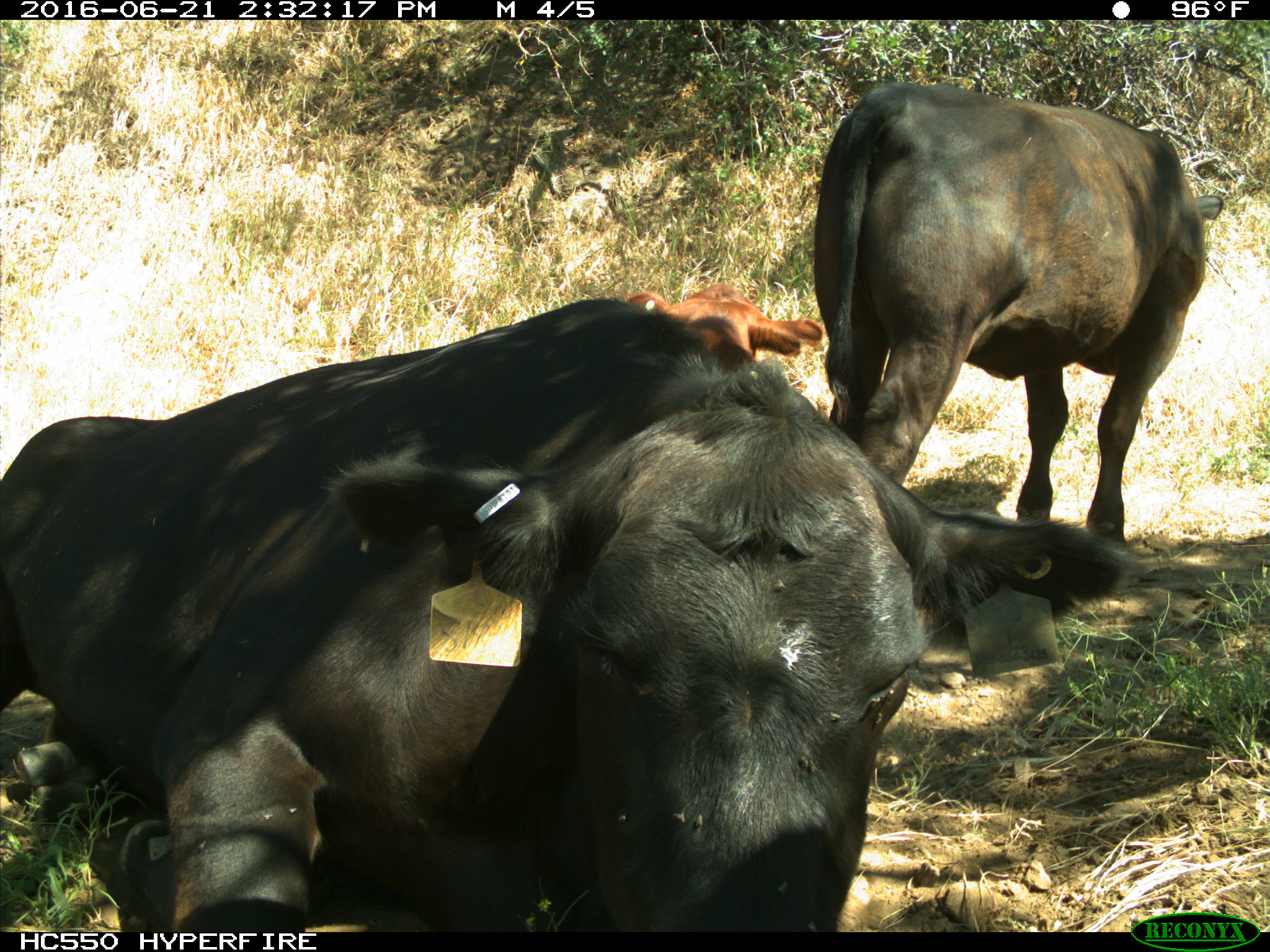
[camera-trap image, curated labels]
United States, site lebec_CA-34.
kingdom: Animalia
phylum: Chordata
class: Mammalia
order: Artiodactyla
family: Bovidae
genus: Bos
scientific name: Bos taurus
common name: domestic cow